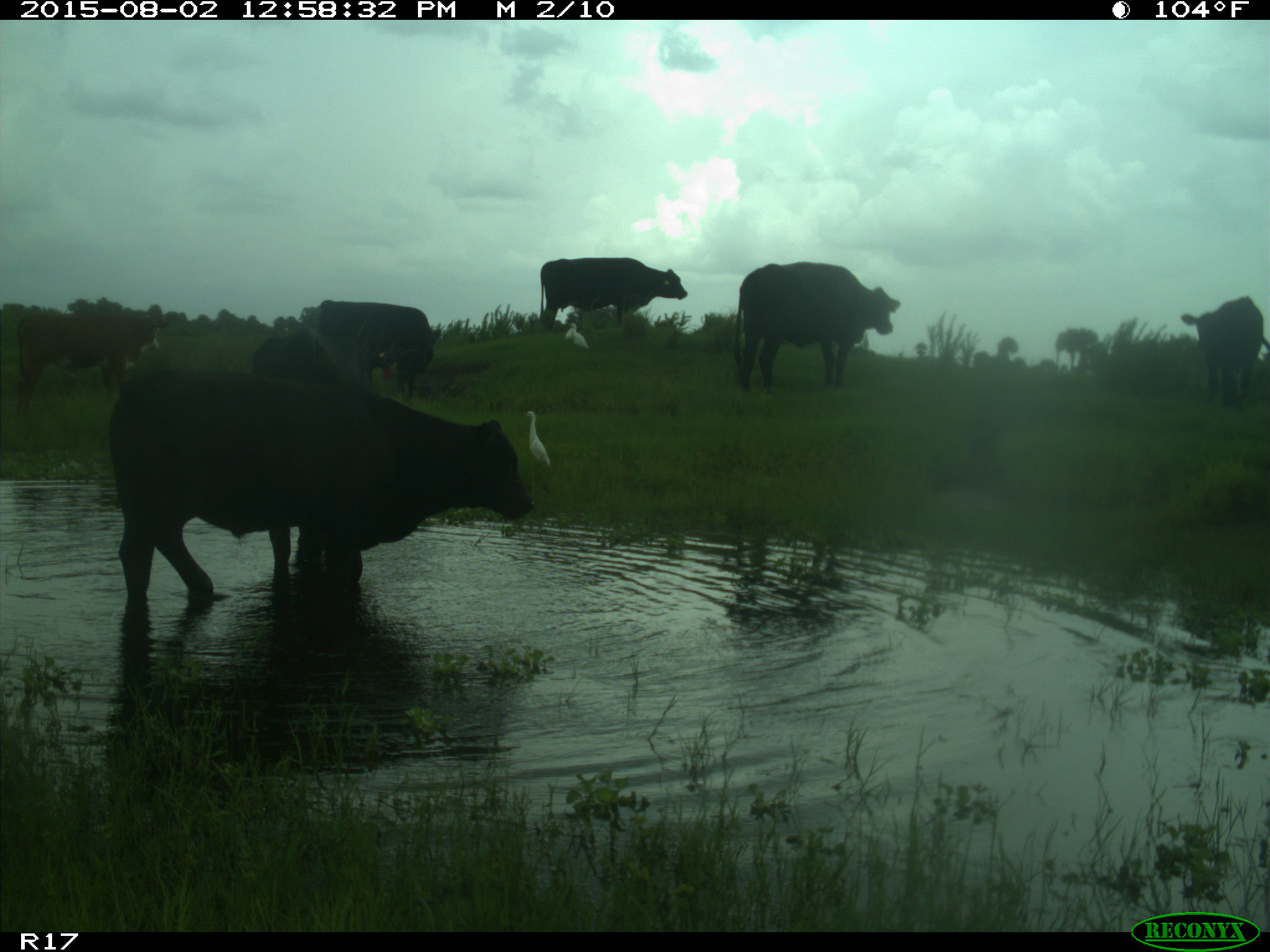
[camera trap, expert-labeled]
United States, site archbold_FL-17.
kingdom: Animalia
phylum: Chordata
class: Mammalia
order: Artiodactyla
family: Bovidae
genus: Bos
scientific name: Bos taurus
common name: domestic cow